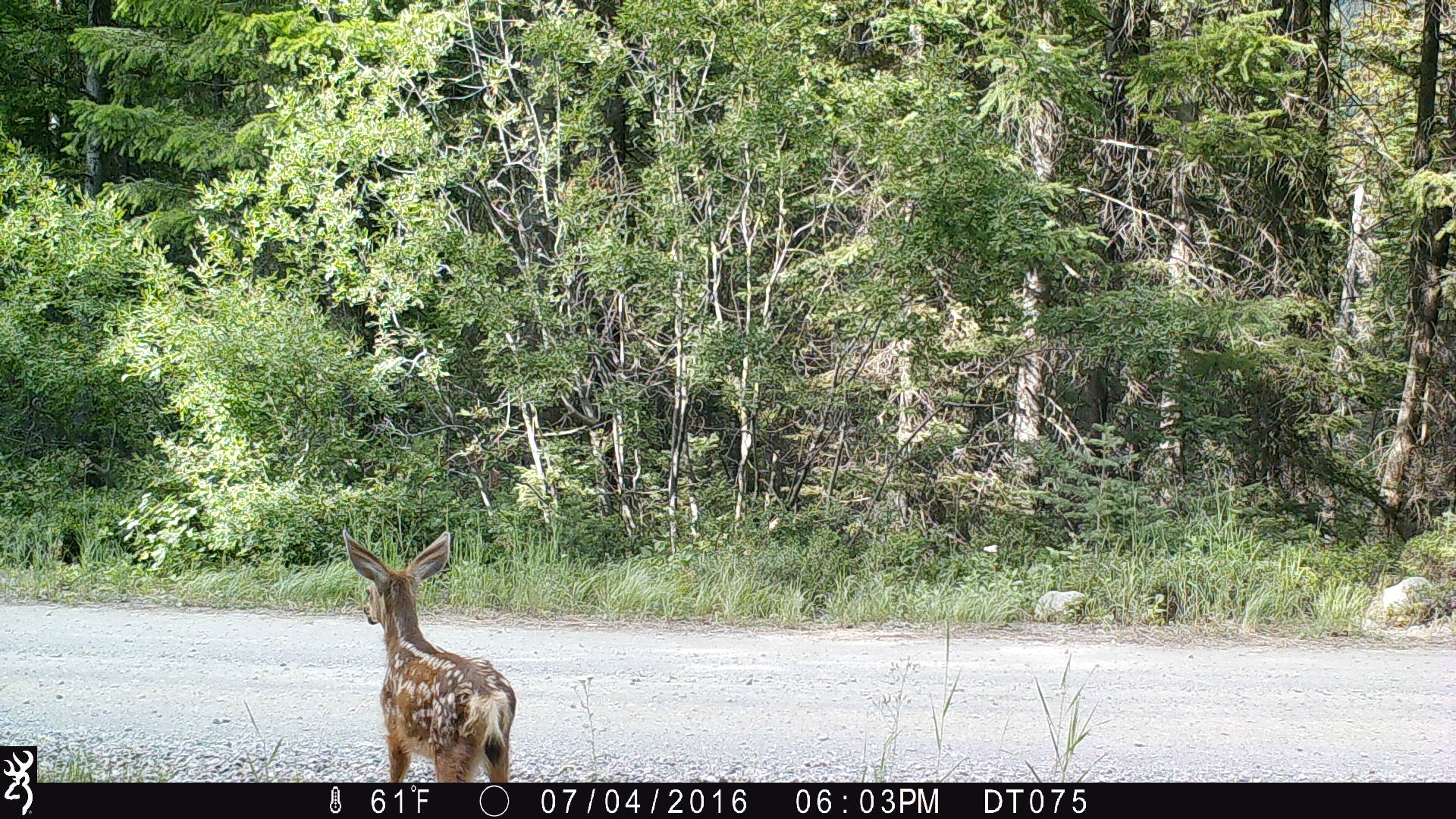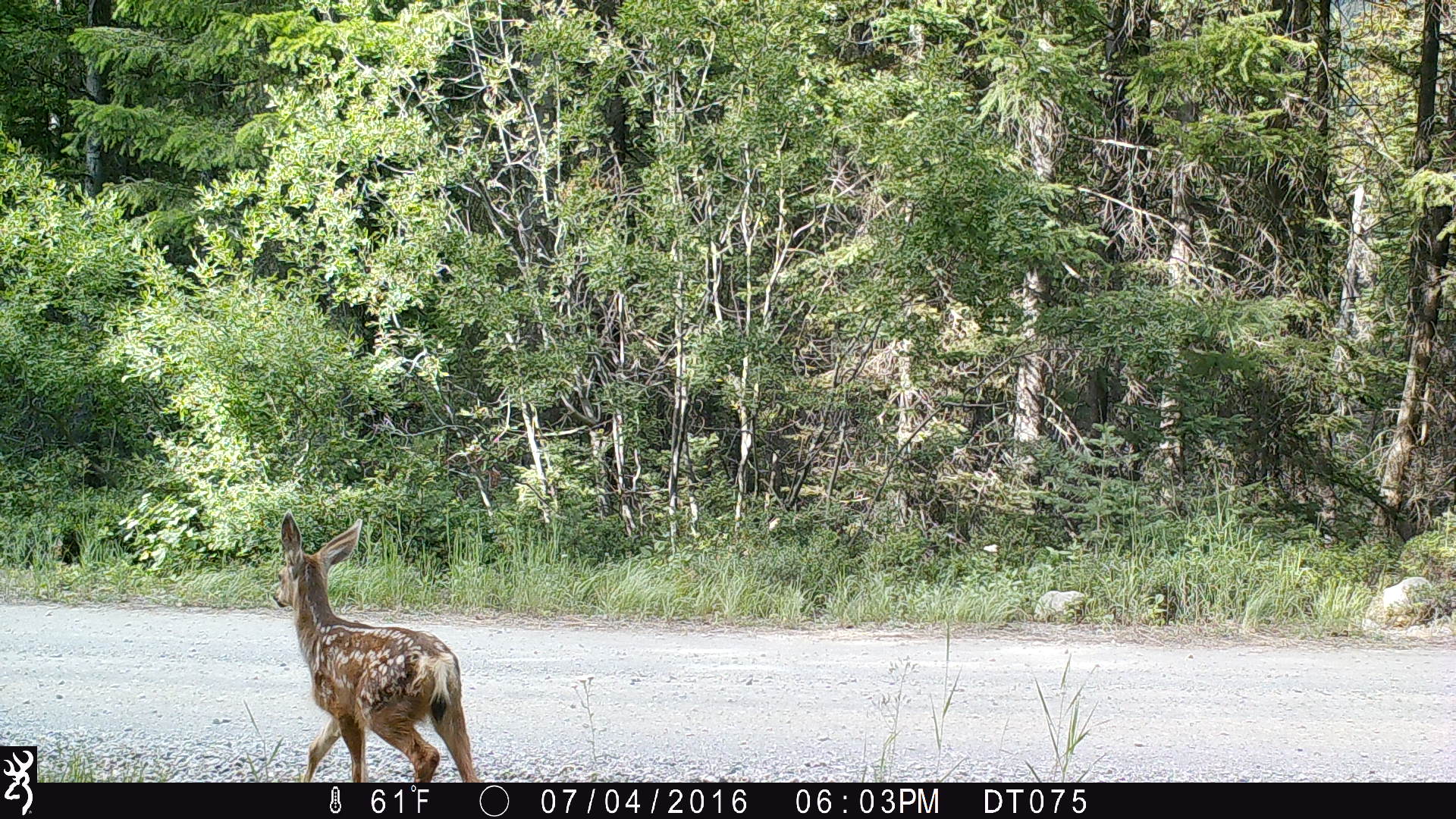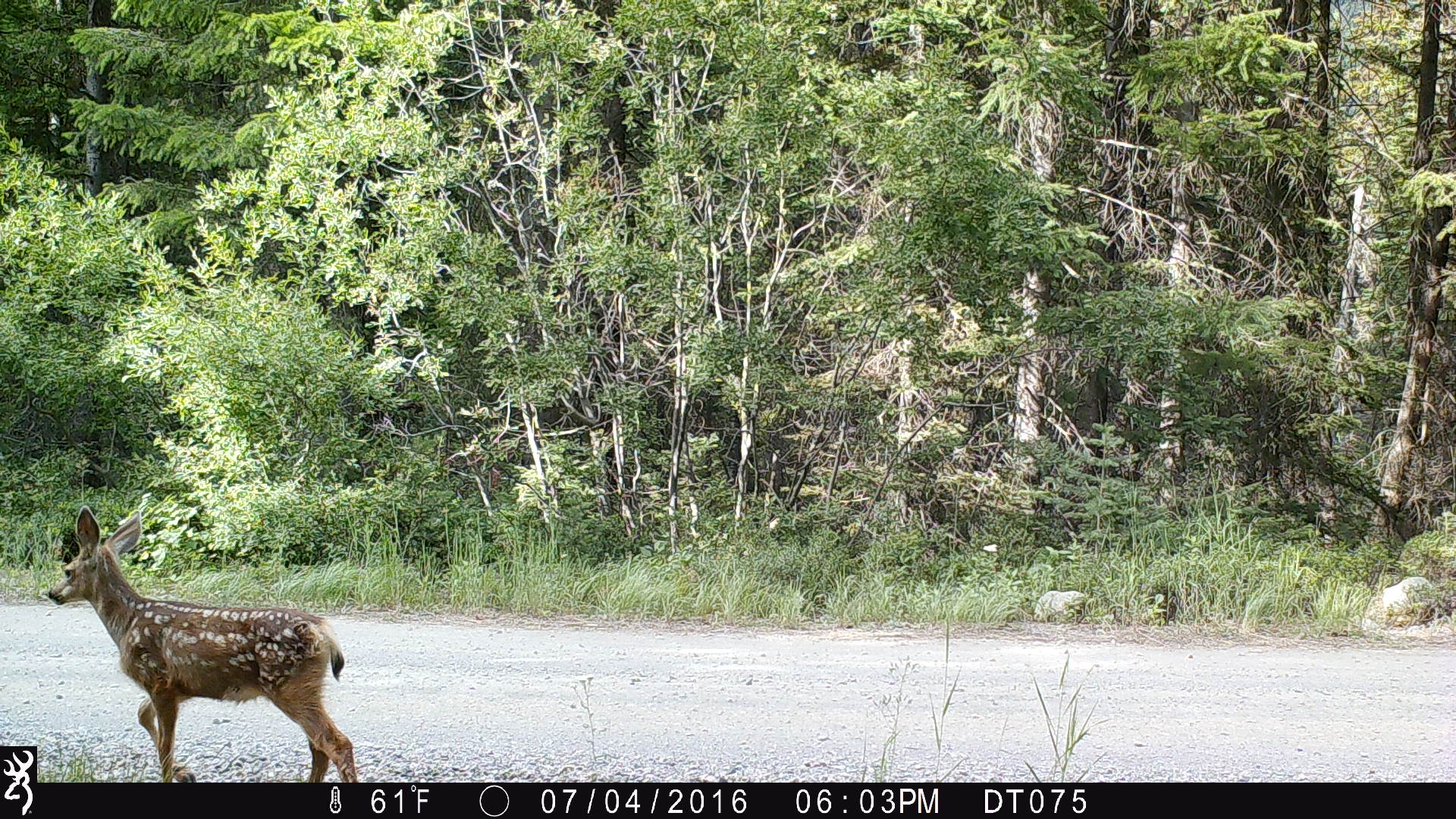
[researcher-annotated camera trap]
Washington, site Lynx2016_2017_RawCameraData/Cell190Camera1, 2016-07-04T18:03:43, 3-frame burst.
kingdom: Animalia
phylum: Chordata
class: Mammalia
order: Artiodactyla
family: Cervidae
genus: Odocoileus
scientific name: Odocoileus hemionus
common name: mule deer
Odocoileus hemionus (mule deer). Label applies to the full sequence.